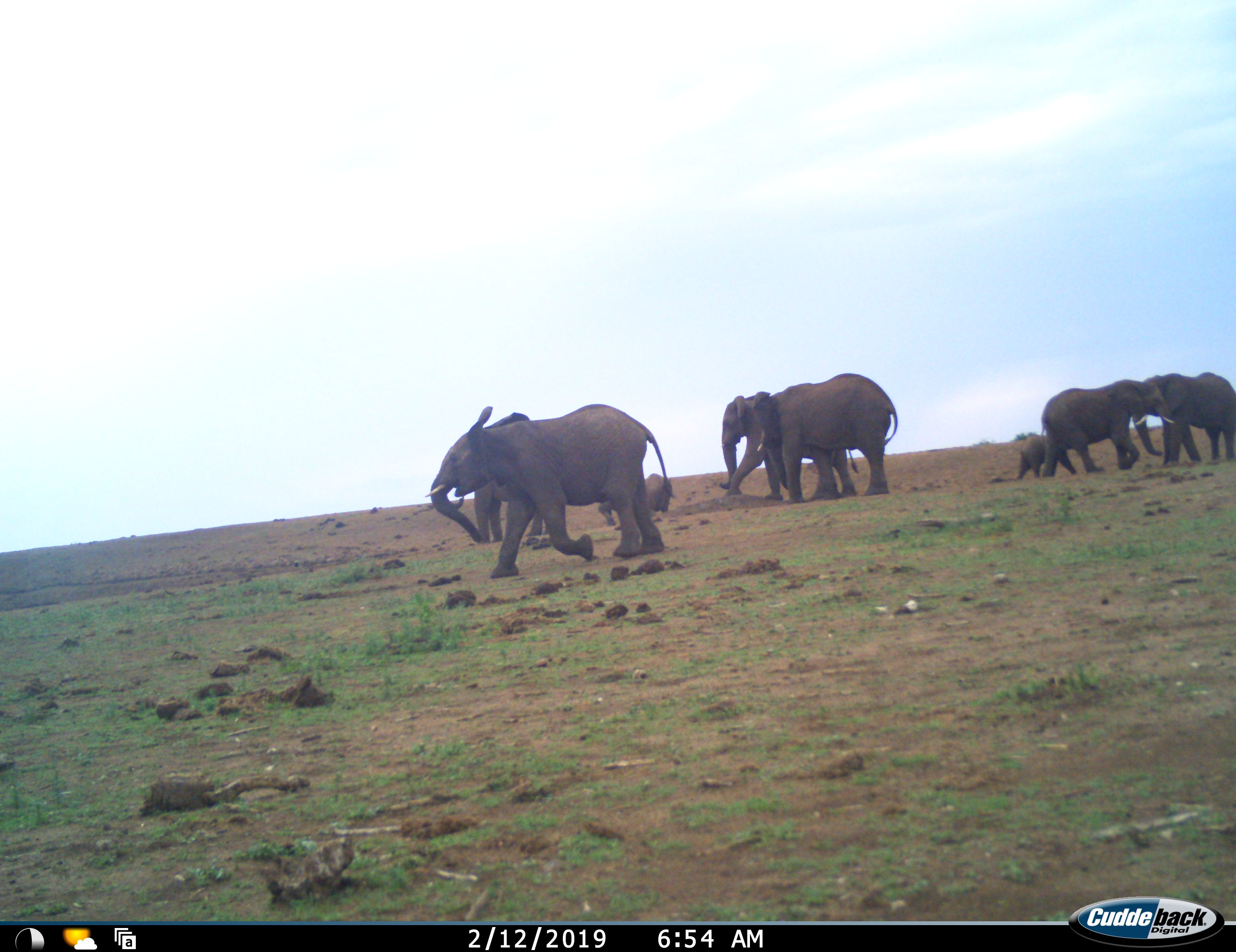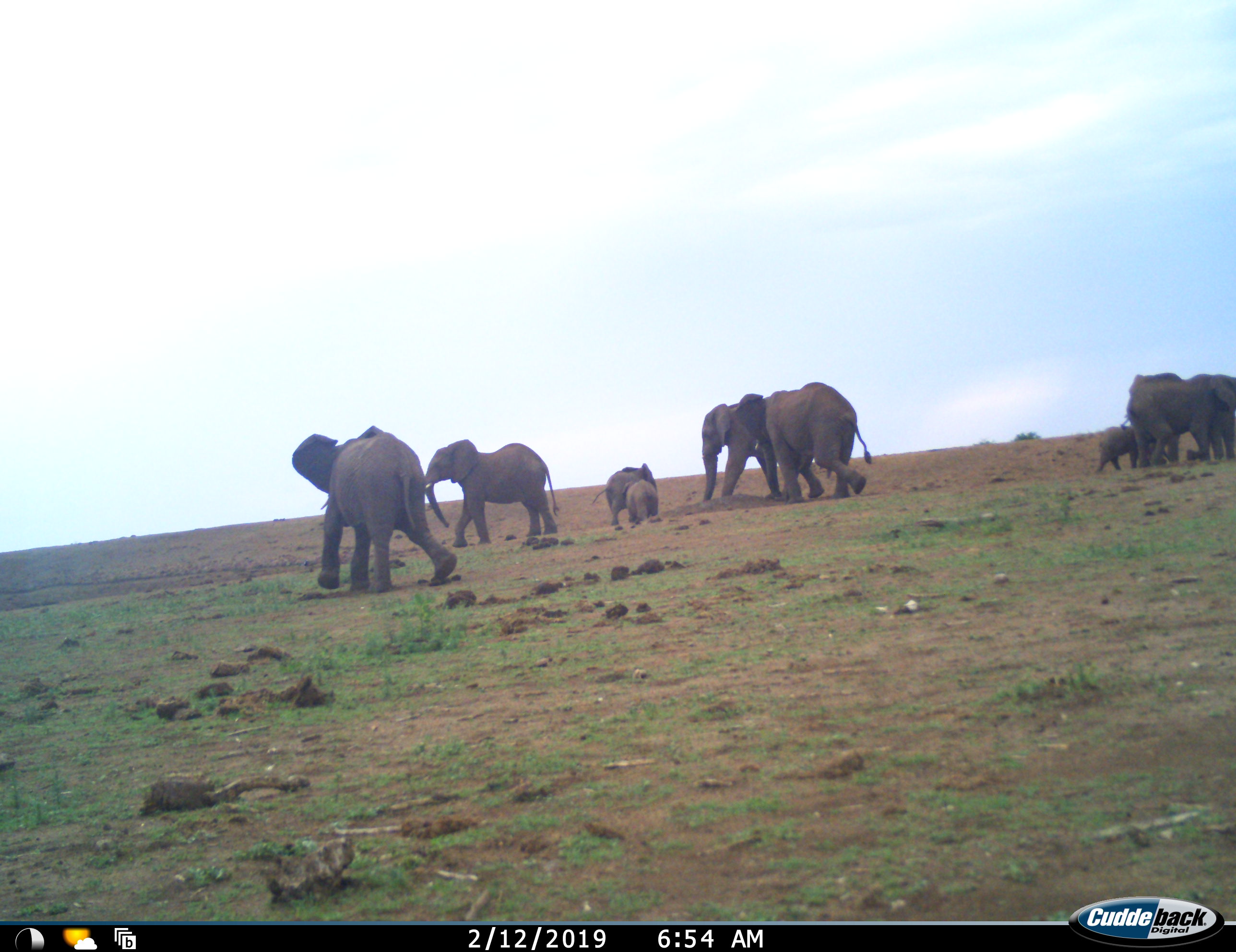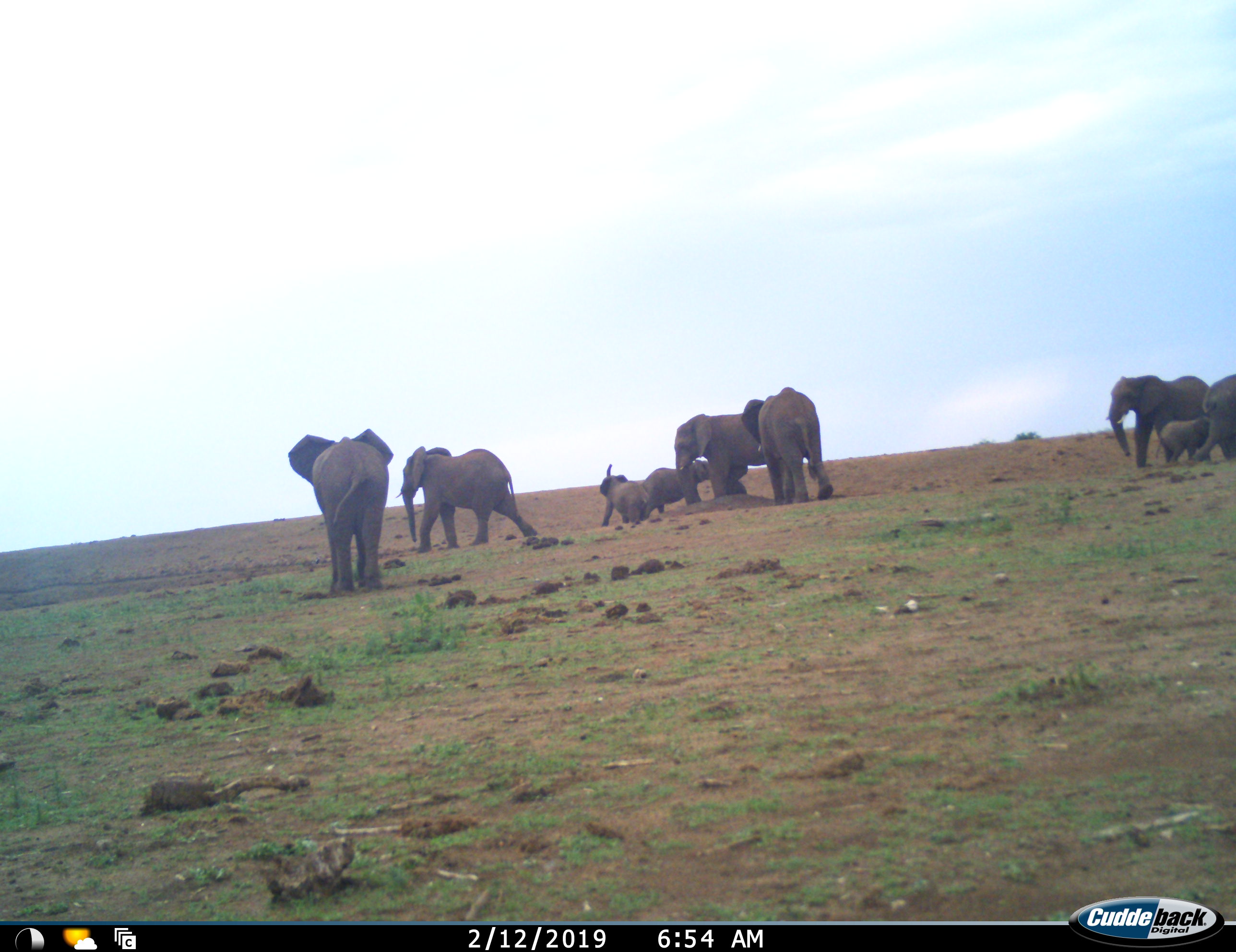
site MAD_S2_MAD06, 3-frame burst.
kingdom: Animalia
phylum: Chordata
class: Mammalia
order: Proboscidea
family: Elephantidae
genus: Loxodonta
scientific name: Loxodonta africana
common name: african bush elephant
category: elephant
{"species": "elephant (african bush elephant) (Loxodonta africana)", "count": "9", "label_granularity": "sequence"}